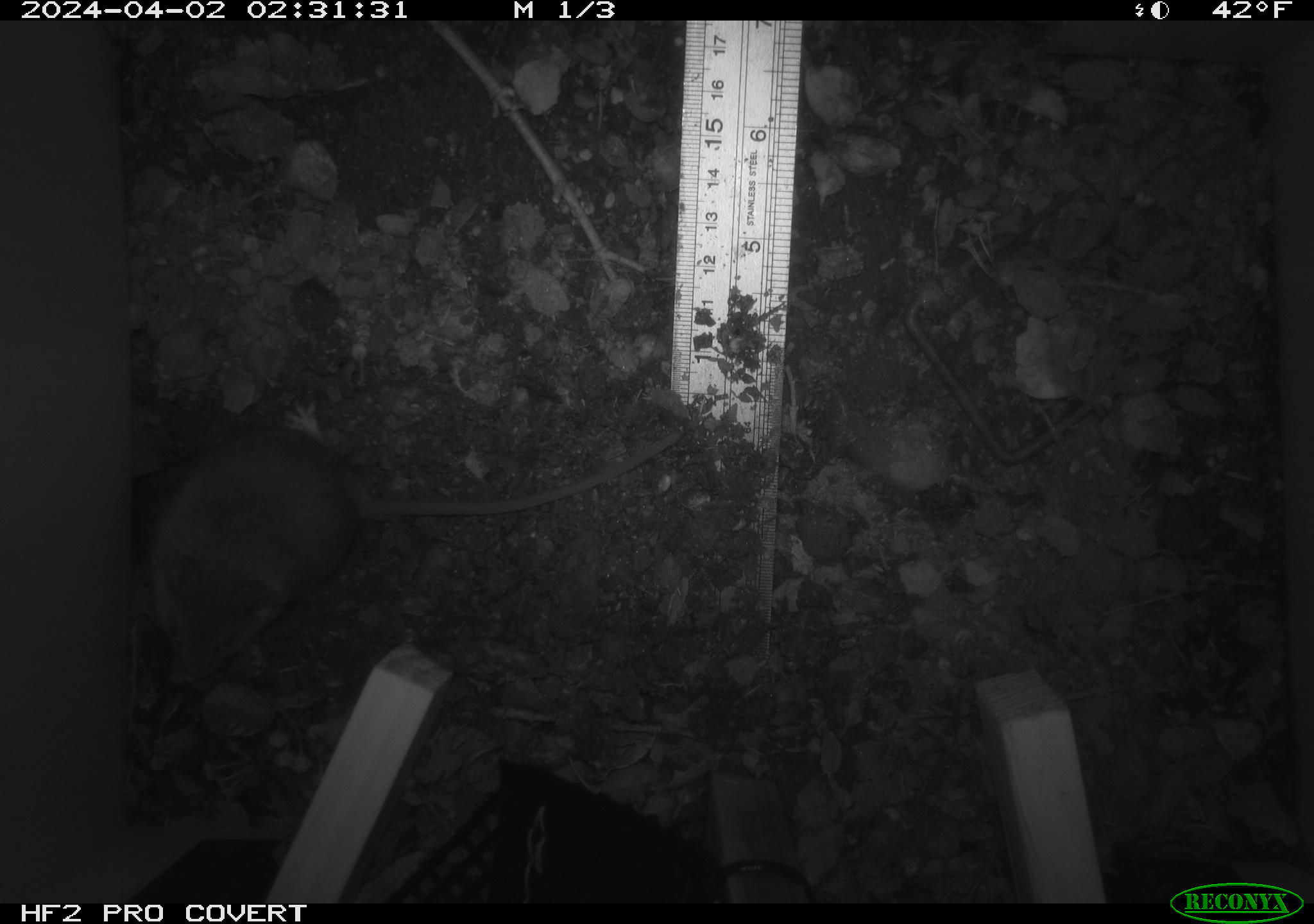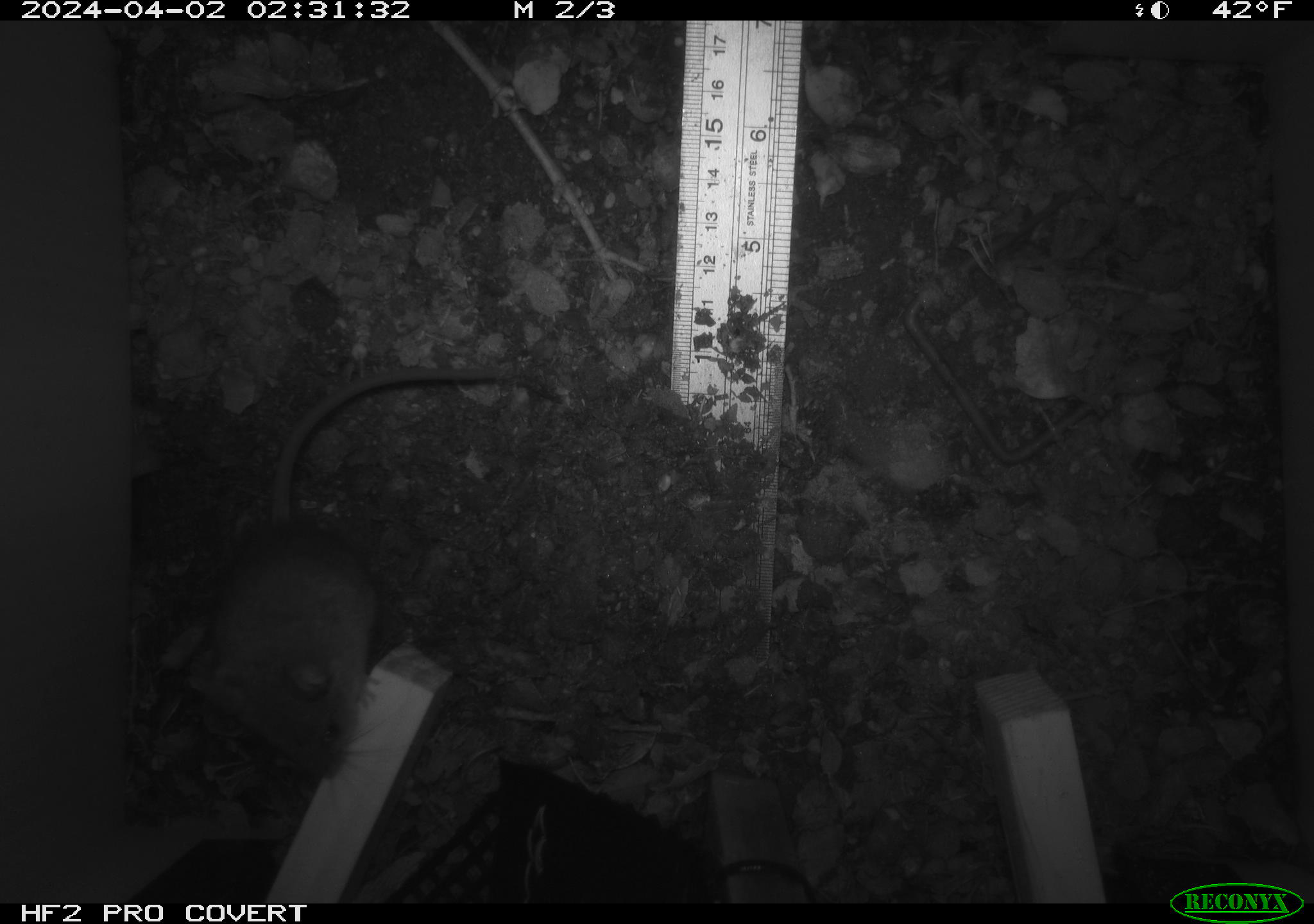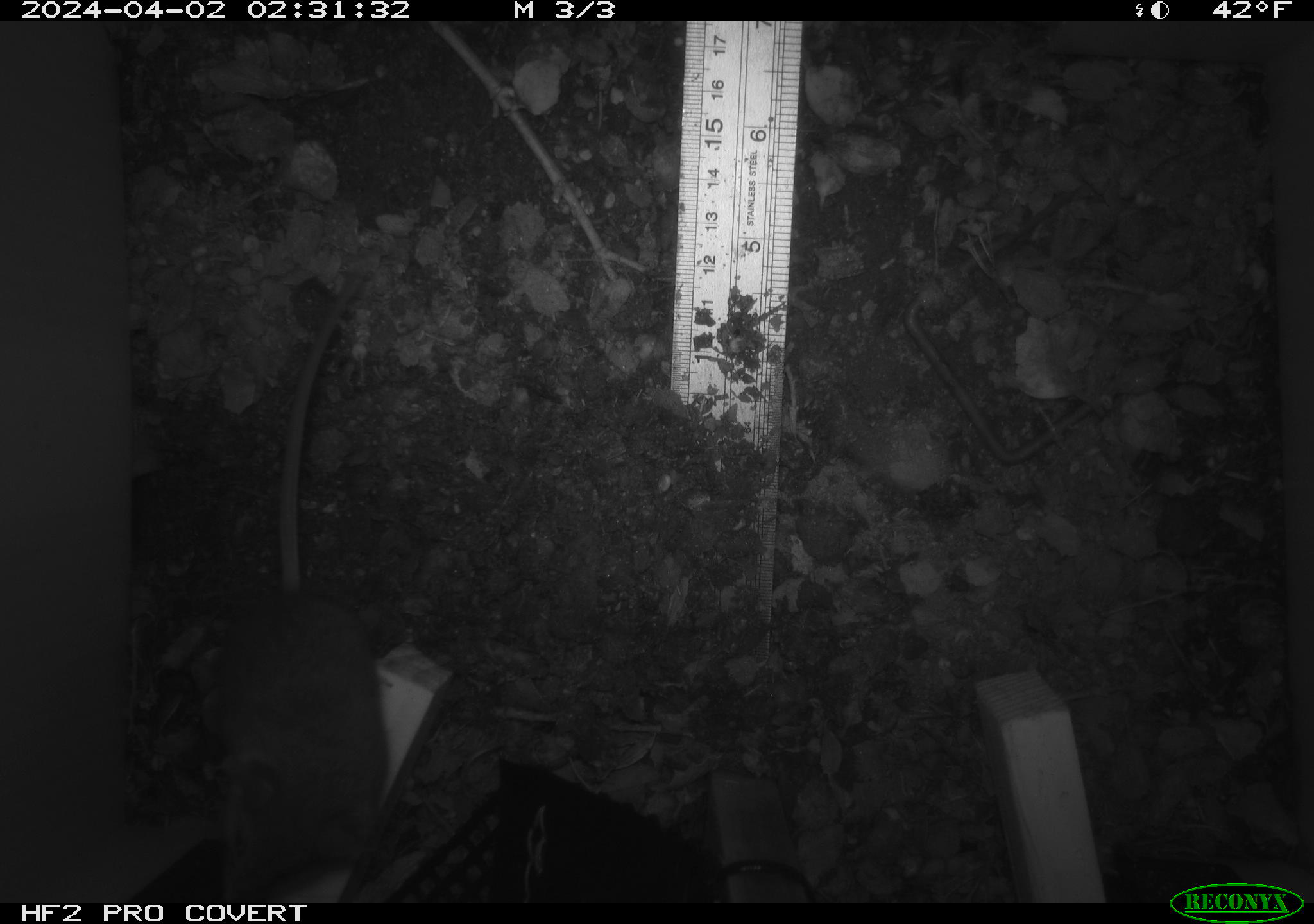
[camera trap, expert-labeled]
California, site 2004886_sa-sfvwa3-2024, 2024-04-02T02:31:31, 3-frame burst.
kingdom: Animalia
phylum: Chordata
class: Mammalia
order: Rodentia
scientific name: Rodentia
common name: mouse species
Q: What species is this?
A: Mouse species (Rodentia).